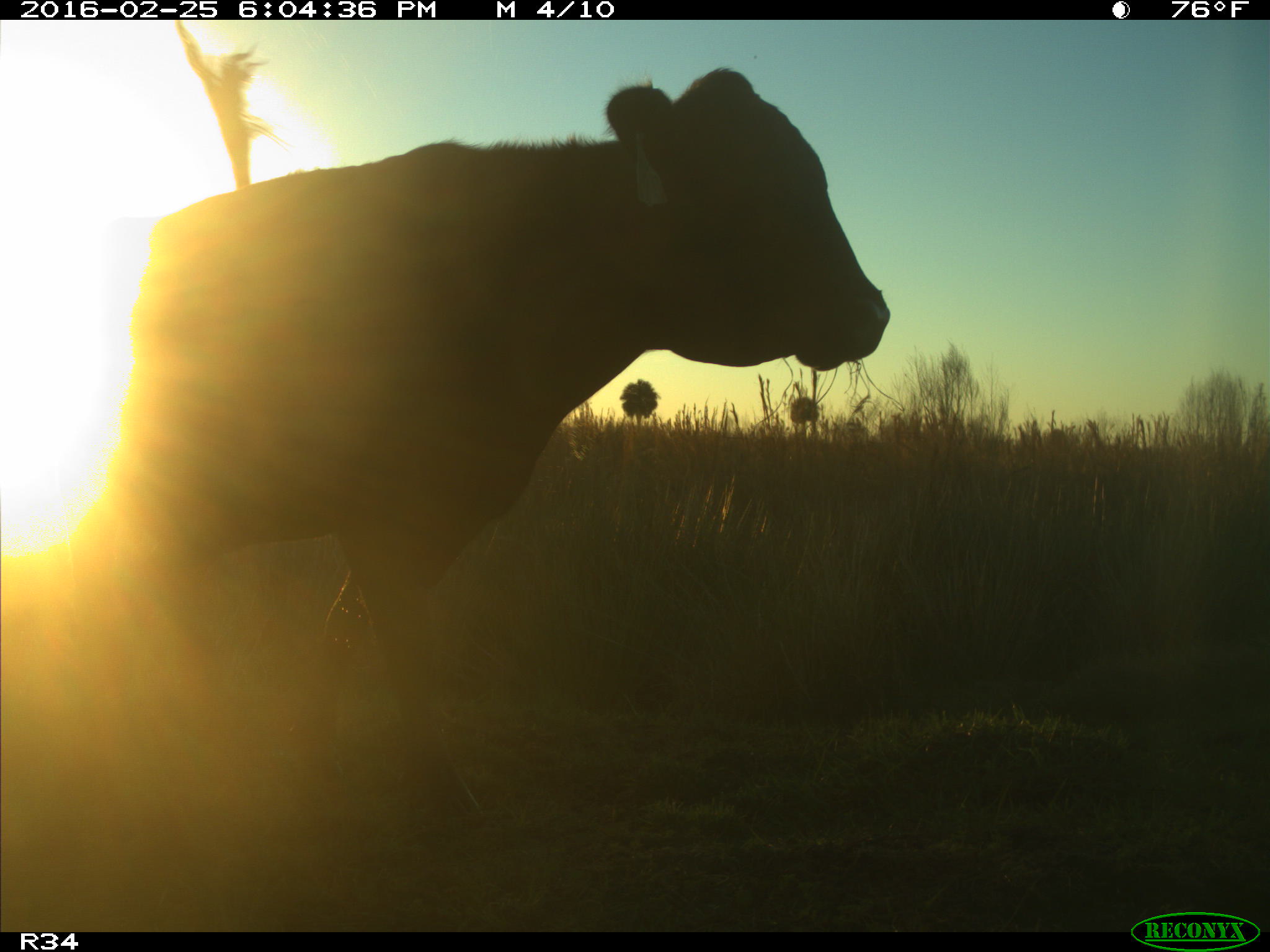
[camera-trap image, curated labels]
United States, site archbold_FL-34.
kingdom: Animalia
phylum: Chordata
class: Mammalia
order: Artiodactyla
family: Bovidae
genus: Bos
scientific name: Bos taurus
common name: domestic cow